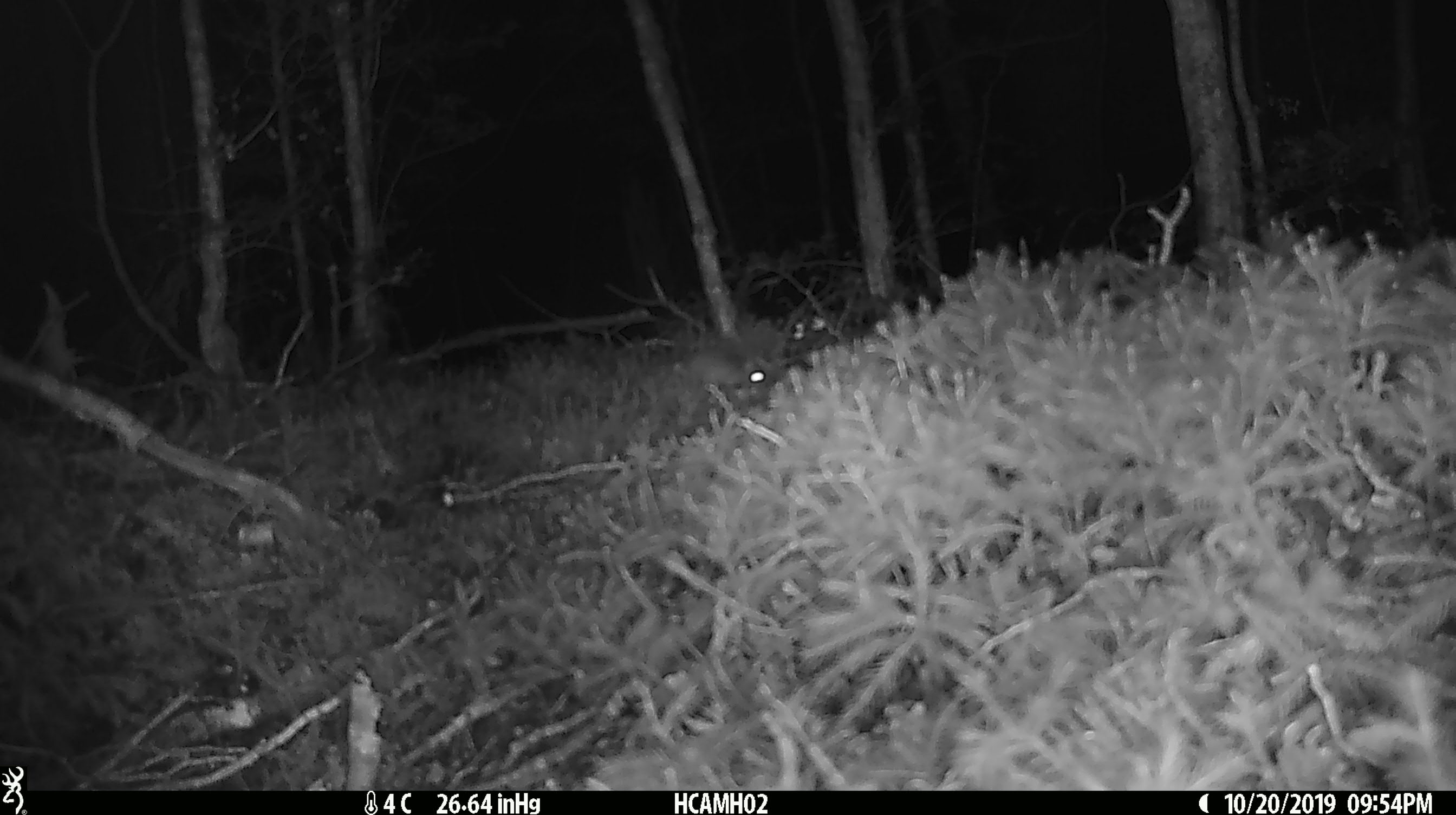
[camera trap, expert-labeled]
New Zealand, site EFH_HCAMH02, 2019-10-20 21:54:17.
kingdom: Animalia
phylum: Chordata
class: Mammalia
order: Rodentia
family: Muridae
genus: Mus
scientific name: Mus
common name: mouse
Mouse (Mus).